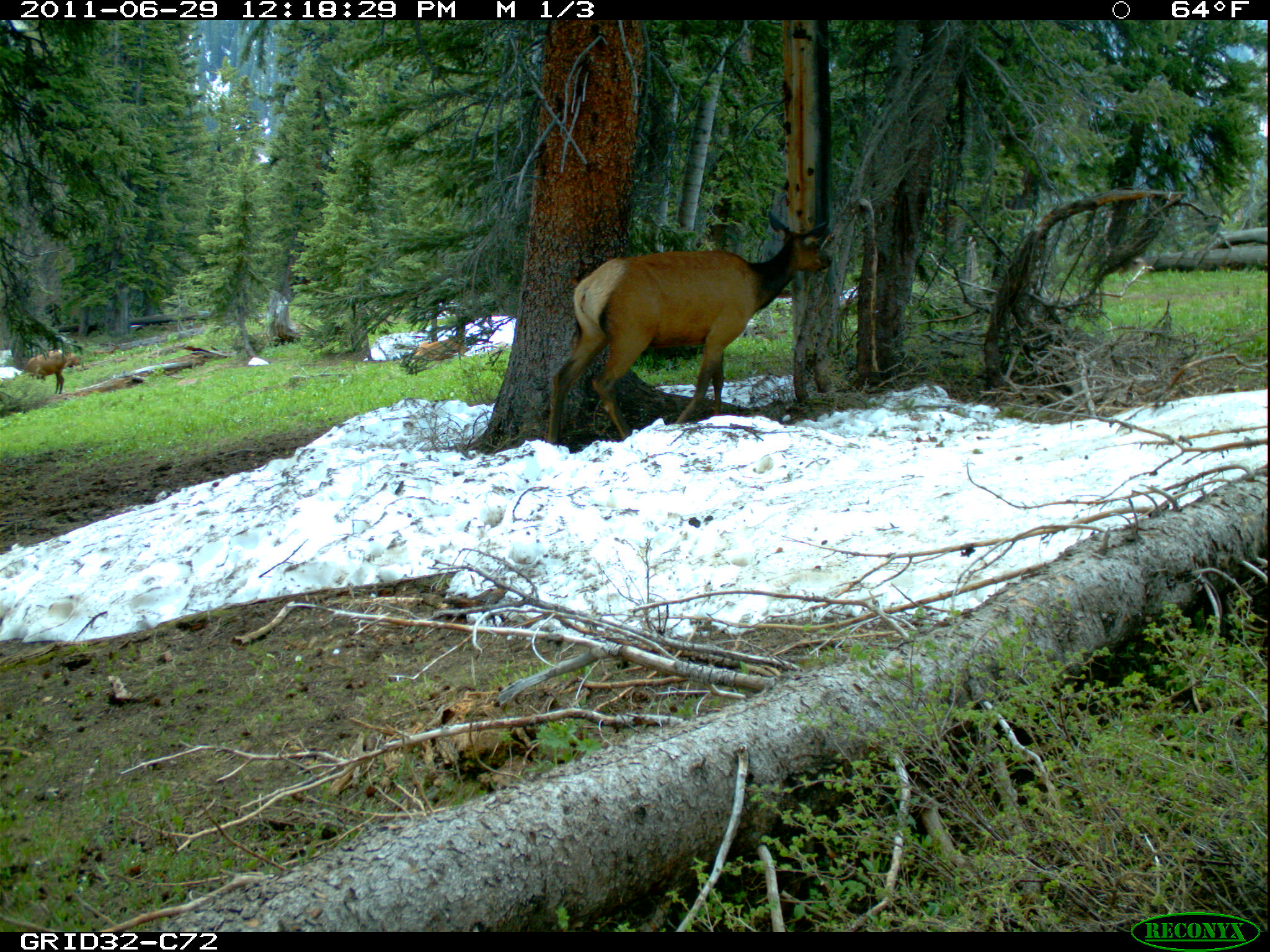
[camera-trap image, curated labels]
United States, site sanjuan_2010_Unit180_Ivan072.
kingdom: Animalia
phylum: Chordata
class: Mammalia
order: Artiodactyla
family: Cervidae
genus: Cervus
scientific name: Cervus elaphus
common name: red deer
Cervus elaphus (red deer).